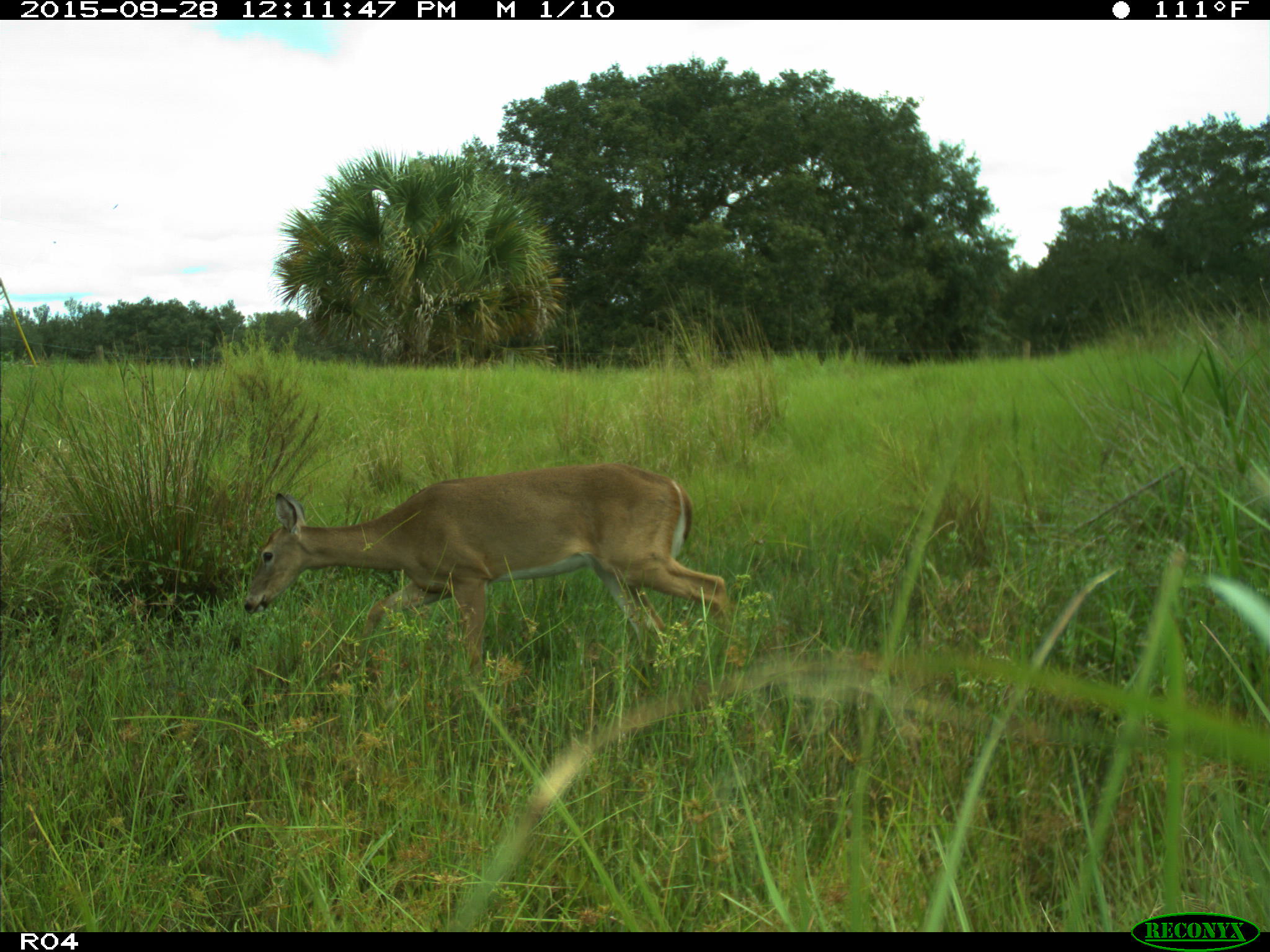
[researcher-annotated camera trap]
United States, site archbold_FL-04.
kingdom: Animalia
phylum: Chordata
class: Mammalia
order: Artiodactyla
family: Cervidae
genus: Odocoileus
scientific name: Odocoileus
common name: deer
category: unidentified deer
Unidentified deer (deer) (Odocoileus).